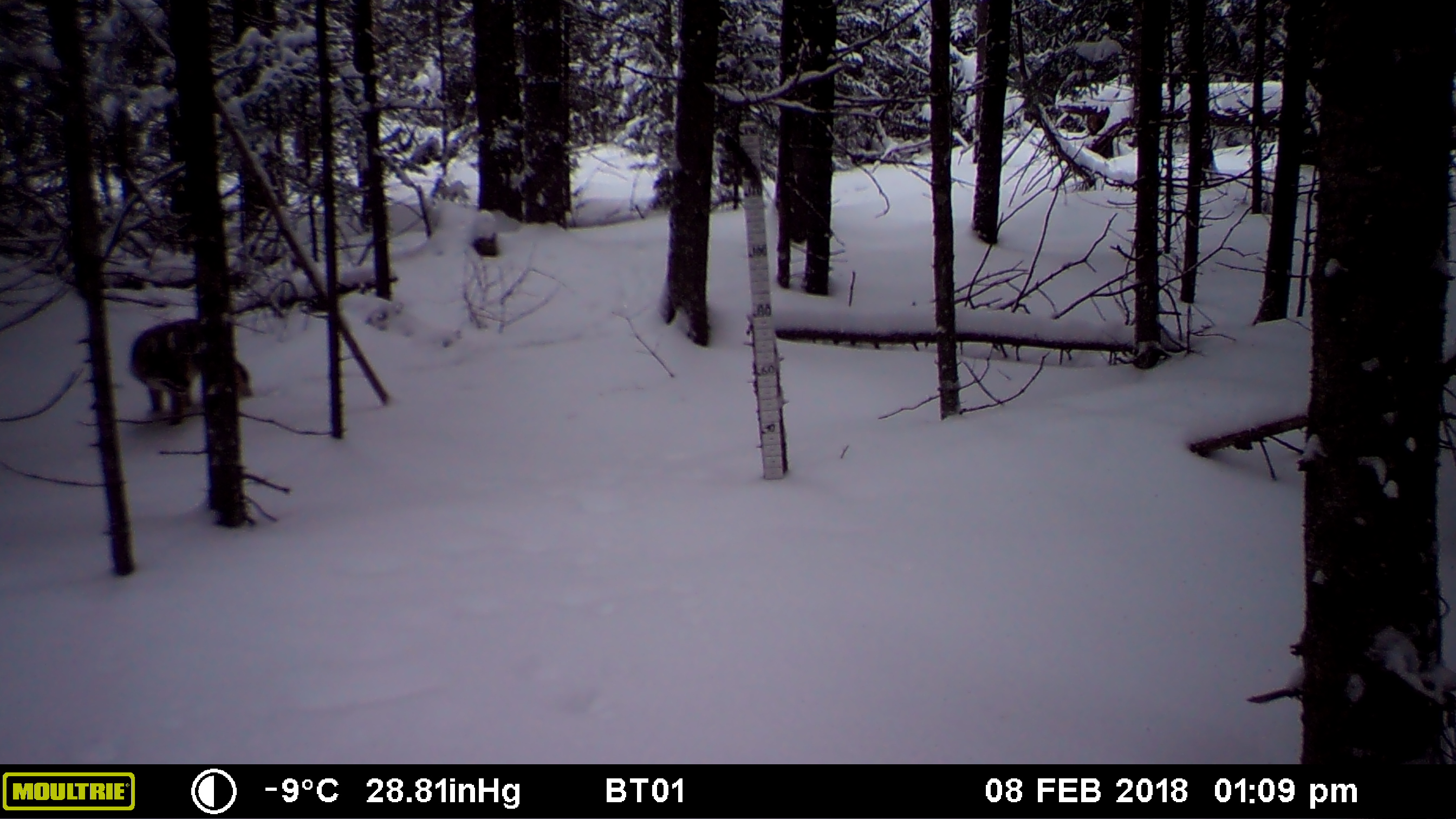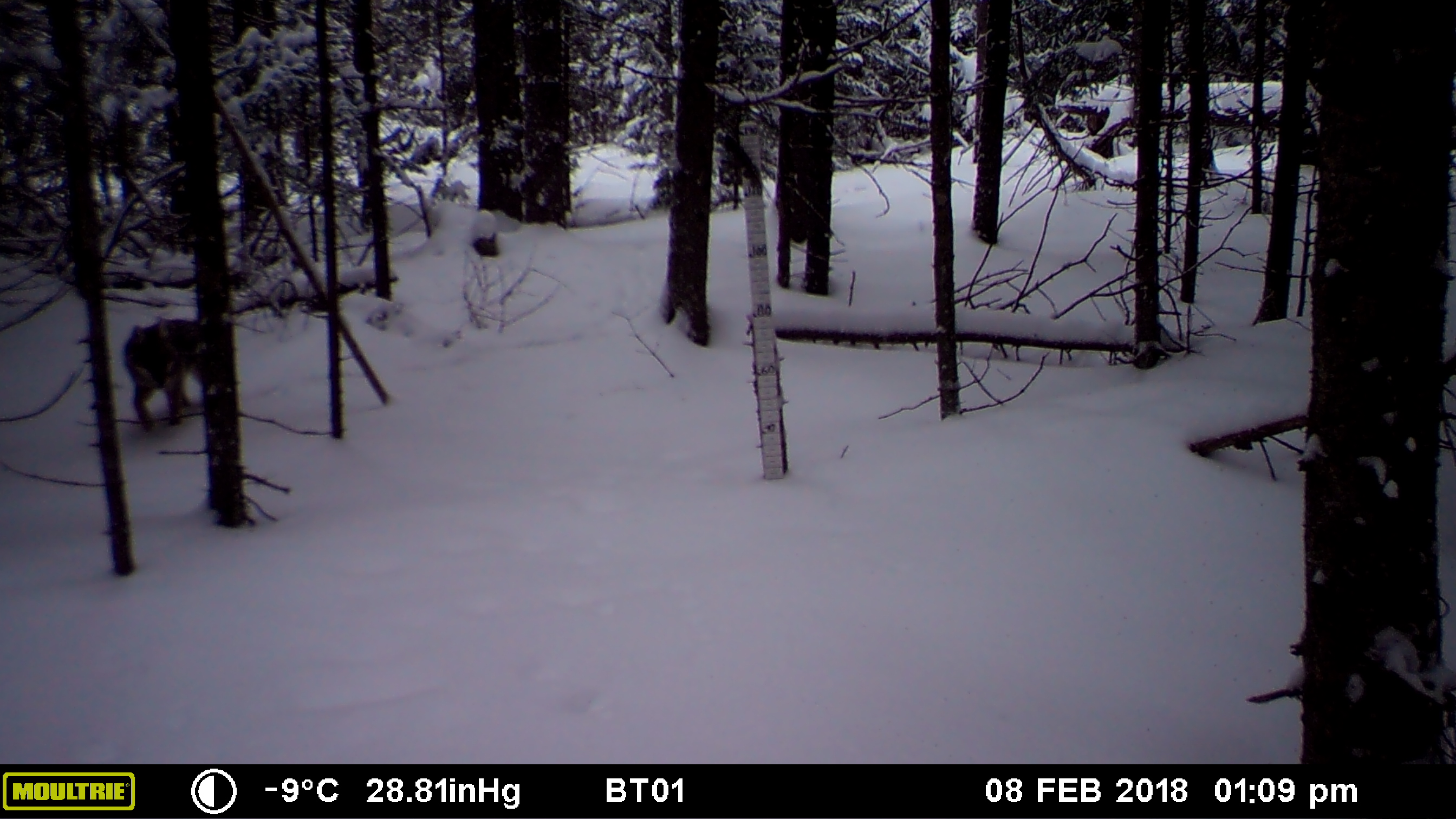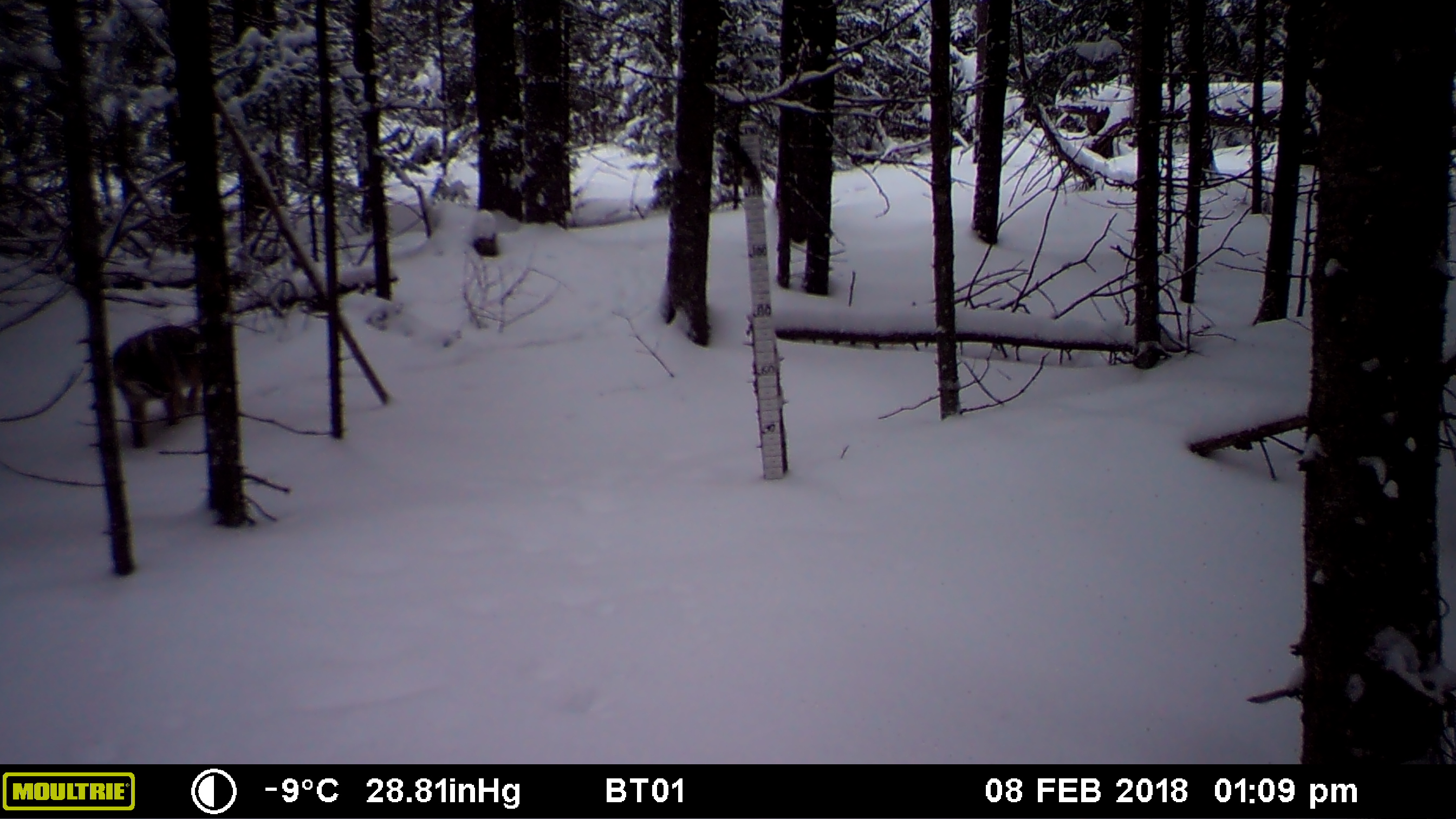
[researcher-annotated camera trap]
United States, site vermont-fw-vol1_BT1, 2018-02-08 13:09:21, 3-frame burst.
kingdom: Animalia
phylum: Chordata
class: Mammalia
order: Carnivora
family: Canidae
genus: Canis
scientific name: Canis latrans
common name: coyote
Coyote (Canis latrans).